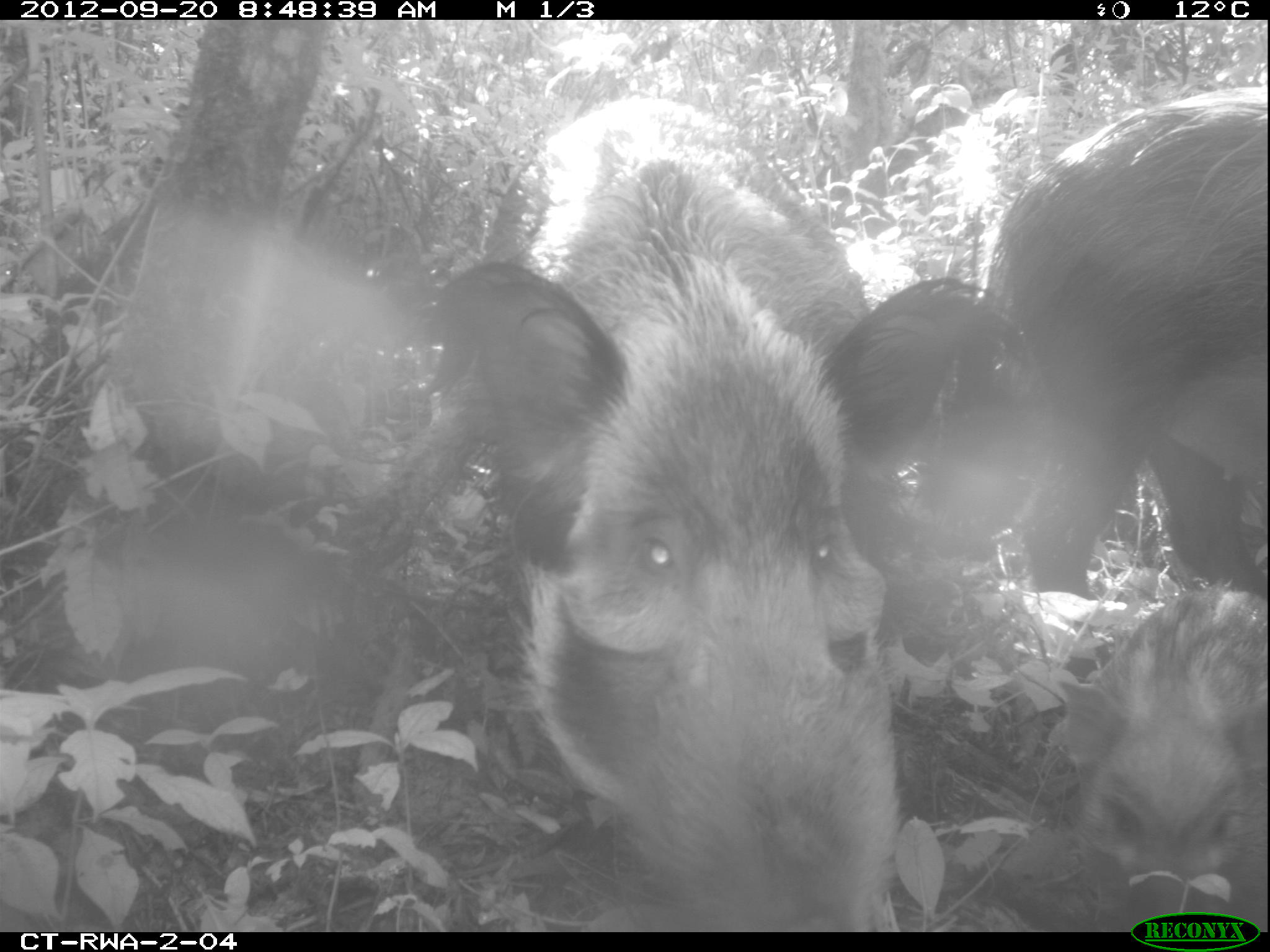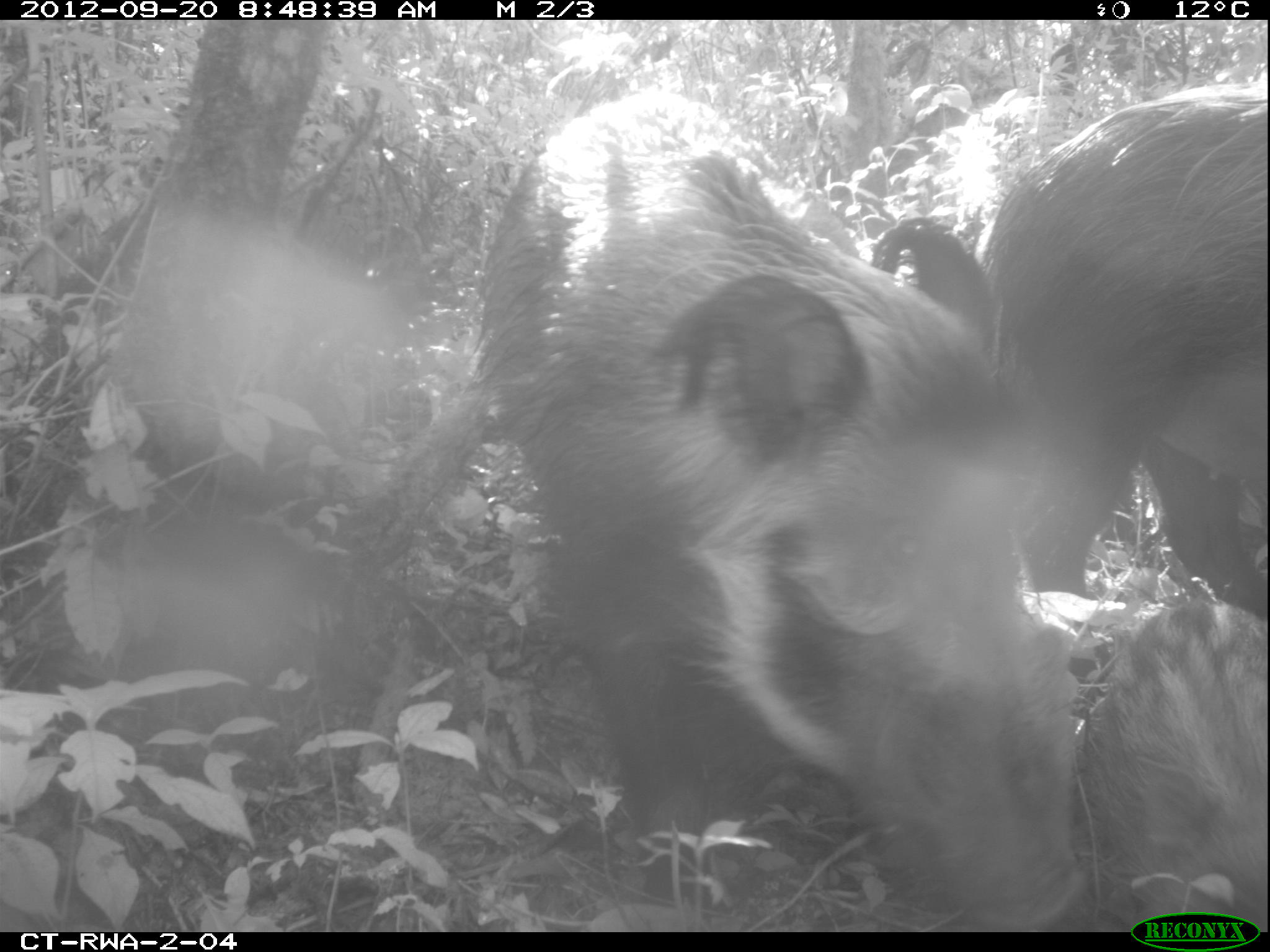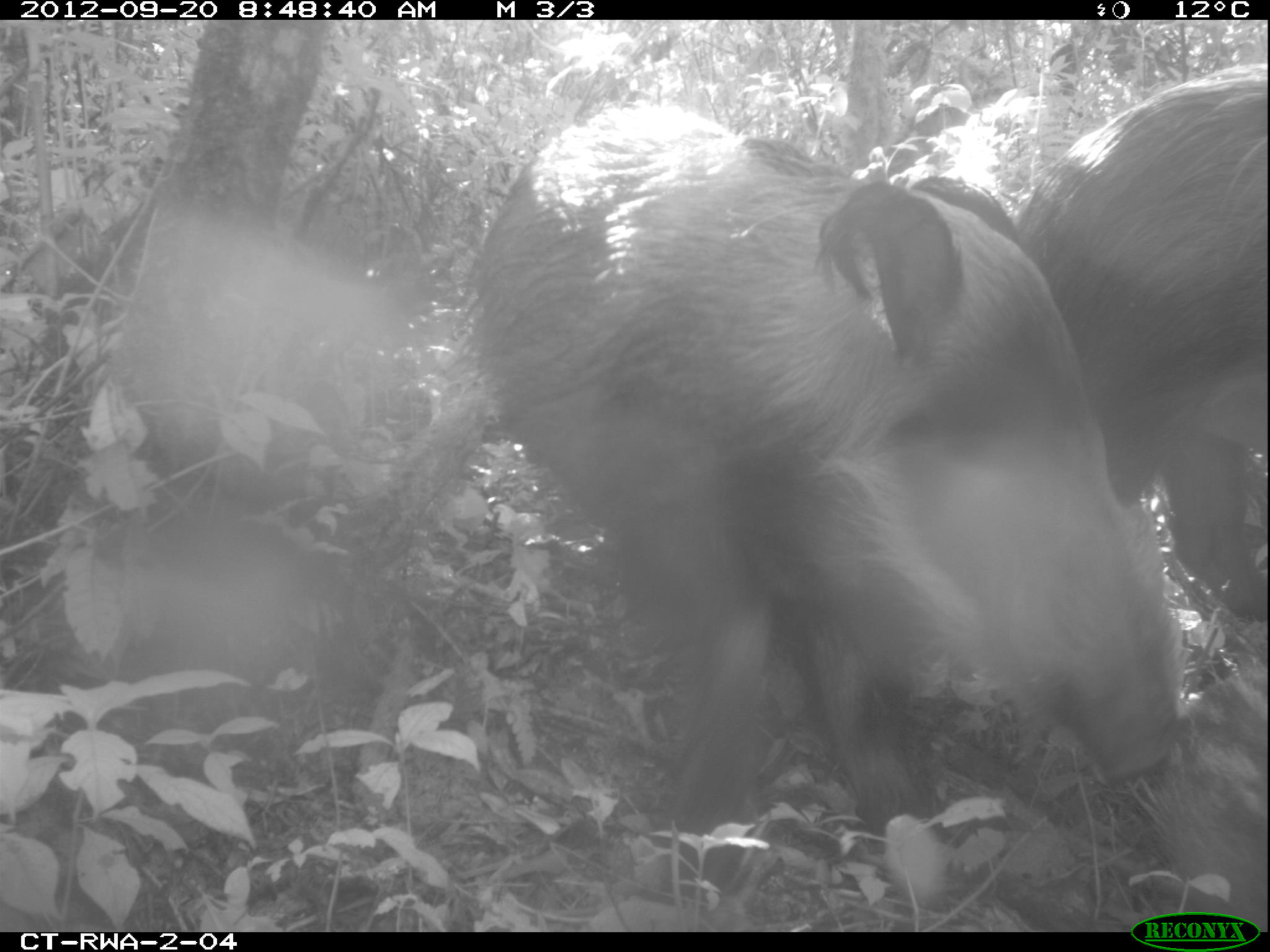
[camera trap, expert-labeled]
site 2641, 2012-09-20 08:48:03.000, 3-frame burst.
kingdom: Animalia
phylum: Chordata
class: Mammalia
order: Artiodactyla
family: Suidae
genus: Potamochoerus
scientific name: Potamochoerus larvatus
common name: bushpig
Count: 2.